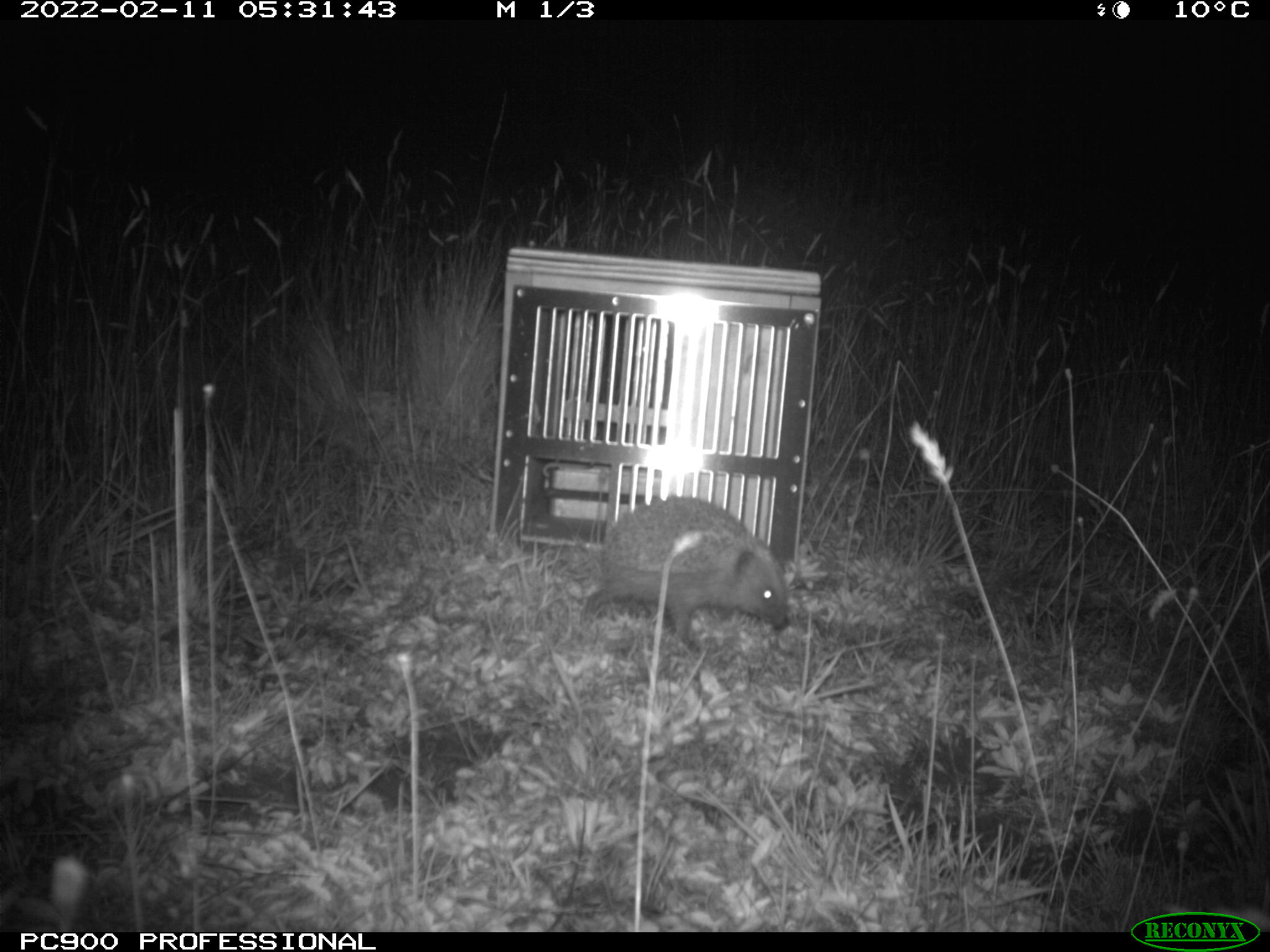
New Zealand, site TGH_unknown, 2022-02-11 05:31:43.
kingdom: Animalia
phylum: Chordata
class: Mammalia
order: Eulipotyphla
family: Erinaceidae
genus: Erinaceus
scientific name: Erinaceus europaeus europaeus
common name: european hedgehog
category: hedgehog